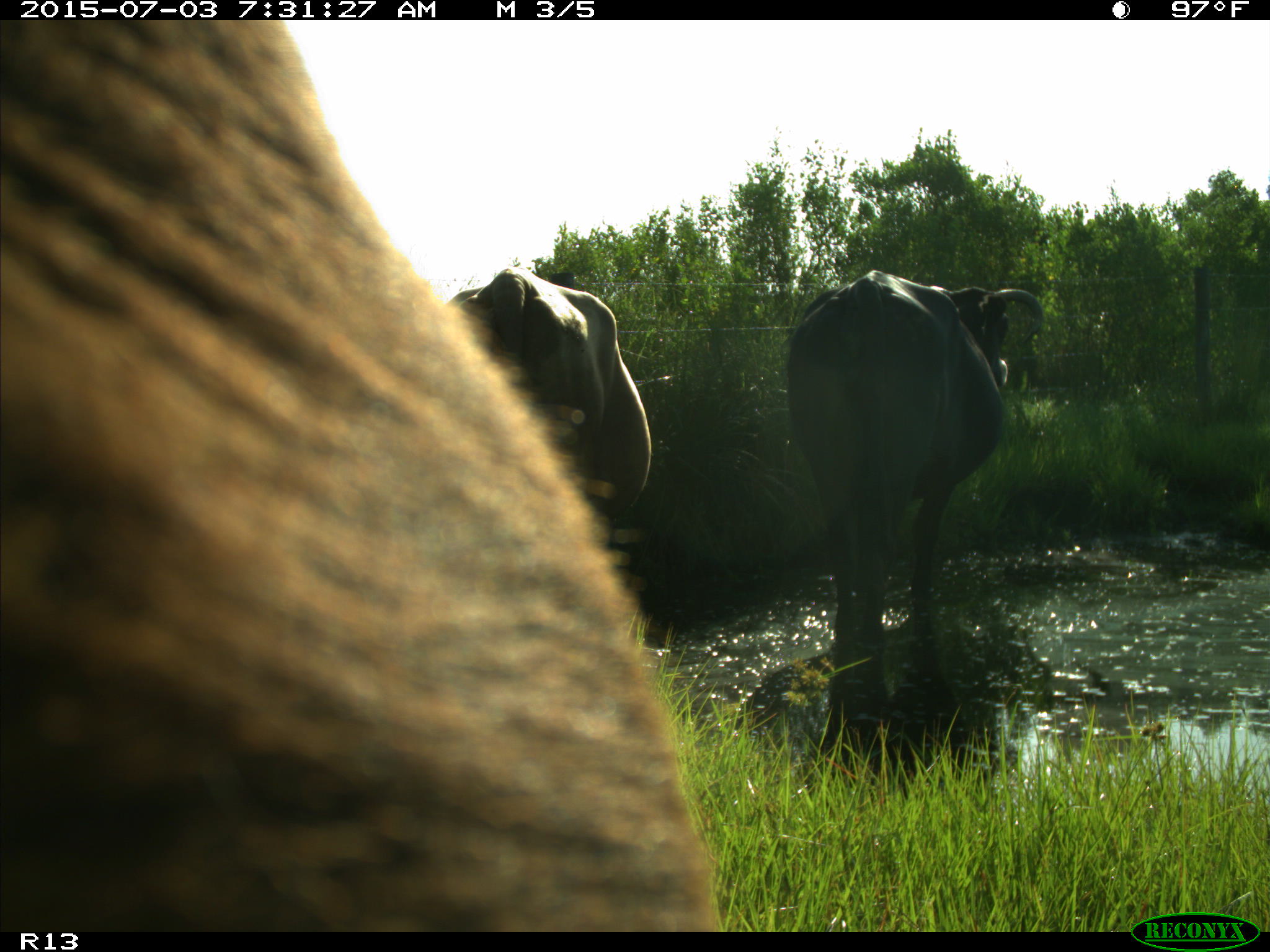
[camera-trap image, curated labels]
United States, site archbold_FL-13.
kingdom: Animalia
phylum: Chordata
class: Mammalia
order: Artiodactyla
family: Bovidae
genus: Bos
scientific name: Bos taurus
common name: domestic cow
Bos taurus (domestic cow).